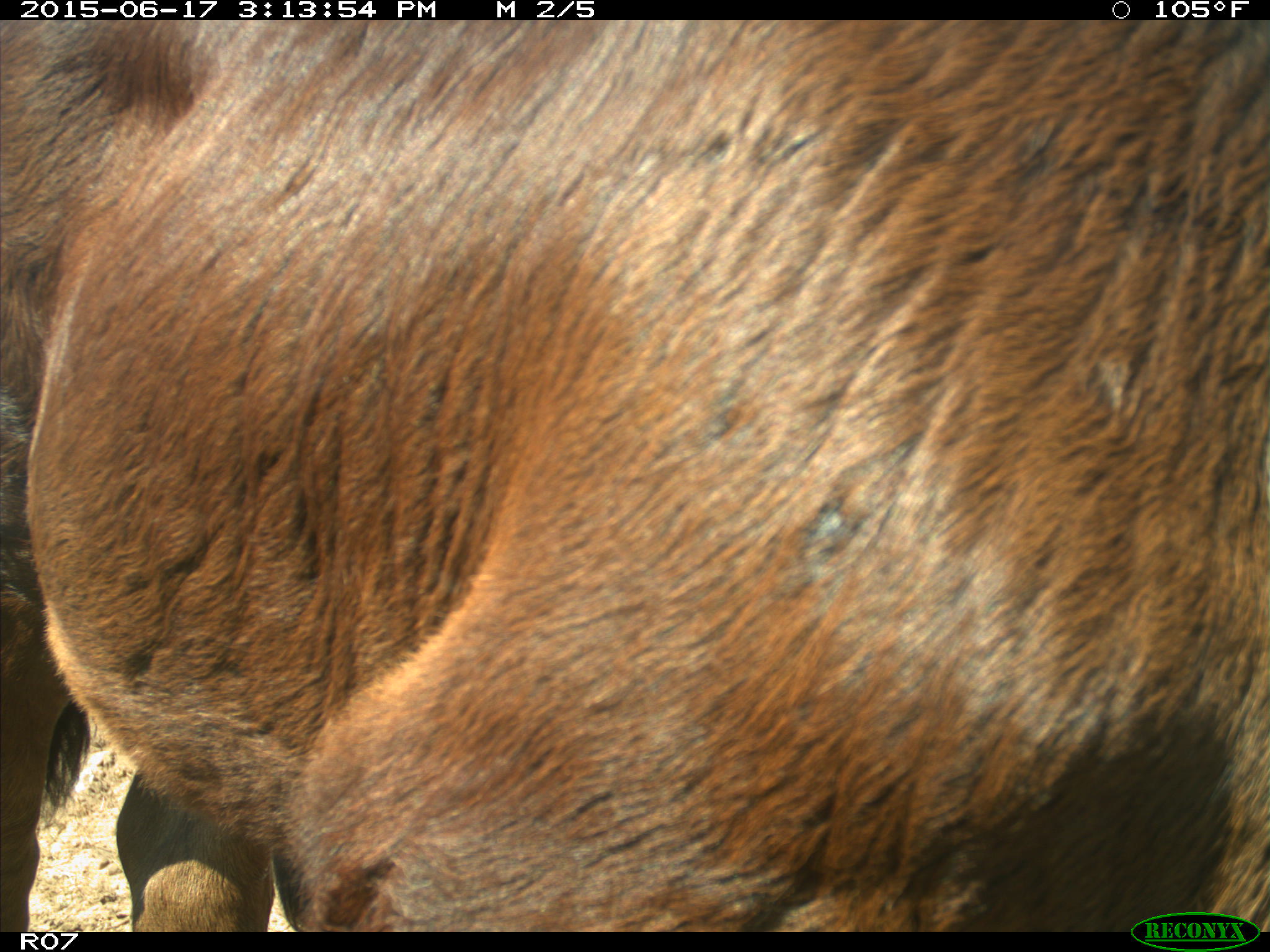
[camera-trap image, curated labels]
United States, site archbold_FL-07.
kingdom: Animalia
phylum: Chordata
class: Mammalia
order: Artiodactyla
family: Bovidae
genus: Bos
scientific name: Bos taurus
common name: domestic cow